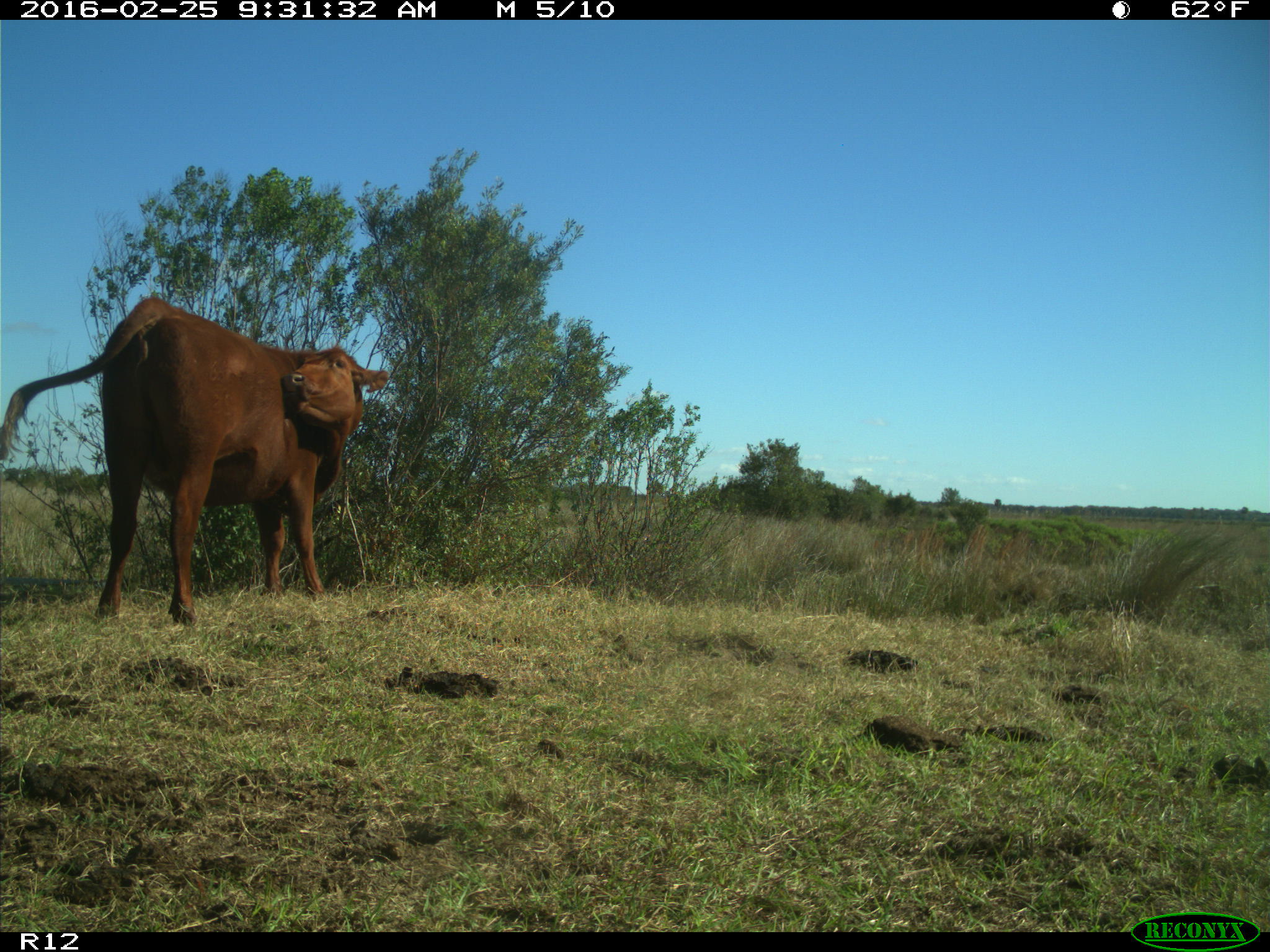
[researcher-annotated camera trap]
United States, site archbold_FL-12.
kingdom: Animalia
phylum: Chordata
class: Mammalia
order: Artiodactyla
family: Bovidae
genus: Bos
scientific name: Bos taurus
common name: domestic cow